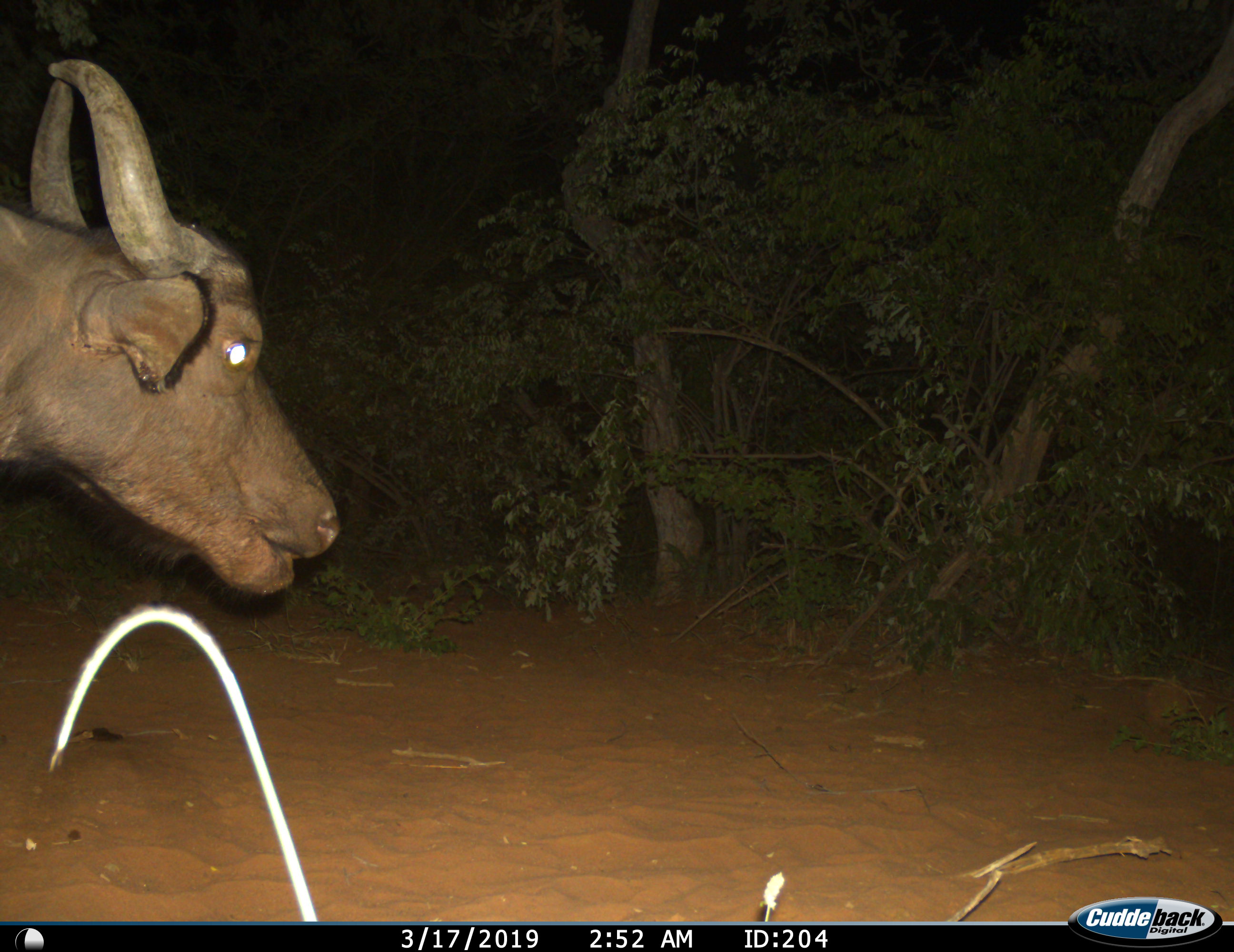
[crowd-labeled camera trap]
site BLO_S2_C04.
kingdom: Animalia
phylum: Chordata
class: Mammalia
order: Artiodactyla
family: Bovidae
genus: Syncerus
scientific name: Syncerus caffer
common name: african buffalo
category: buffalo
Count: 1.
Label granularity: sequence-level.